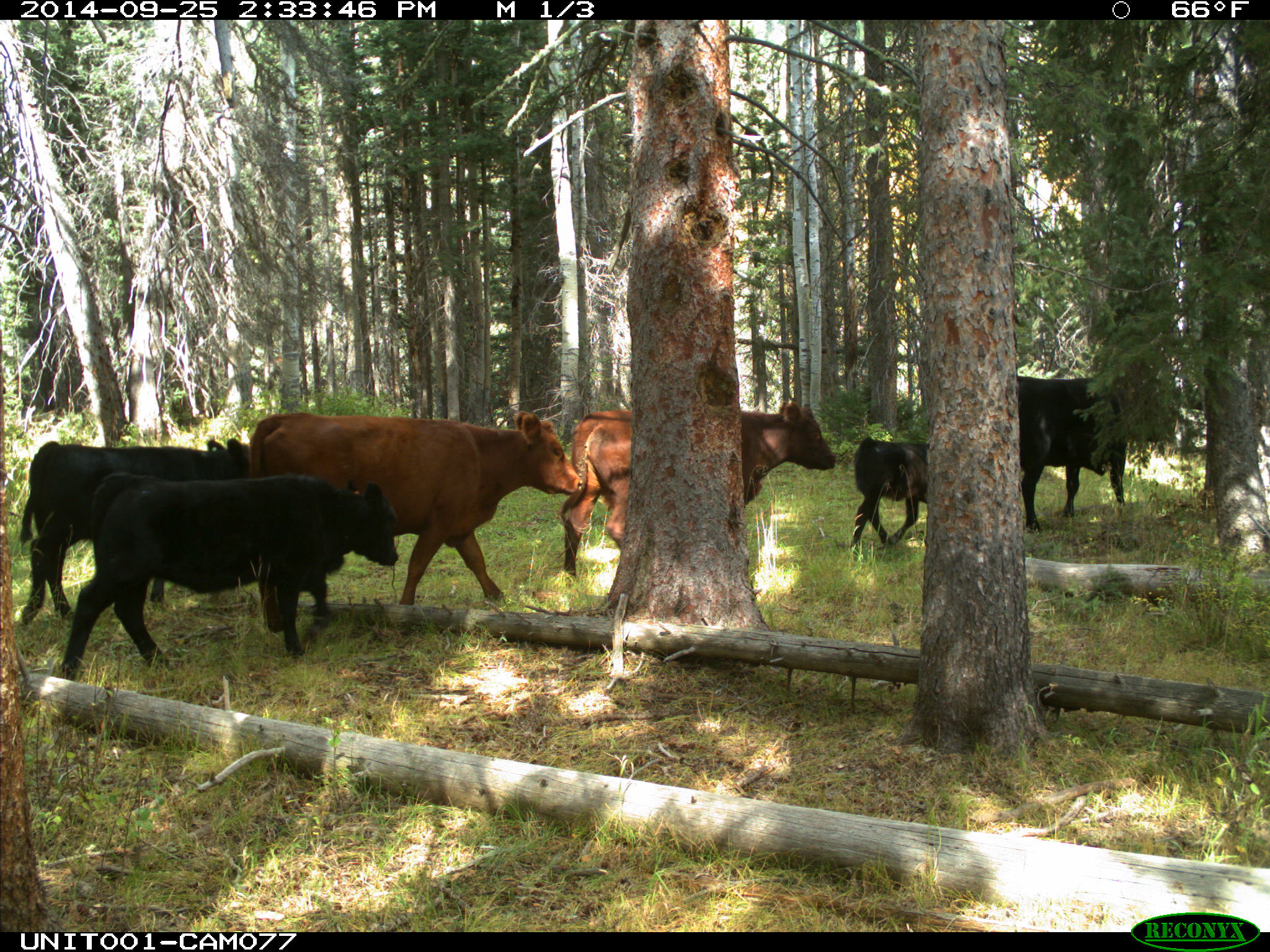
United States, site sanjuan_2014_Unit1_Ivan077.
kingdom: Animalia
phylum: Chordata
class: Mammalia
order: Artiodactyla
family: Bovidae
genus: Bos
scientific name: Bos taurus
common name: domestic cow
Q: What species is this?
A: Bos taurus (domestic cow).